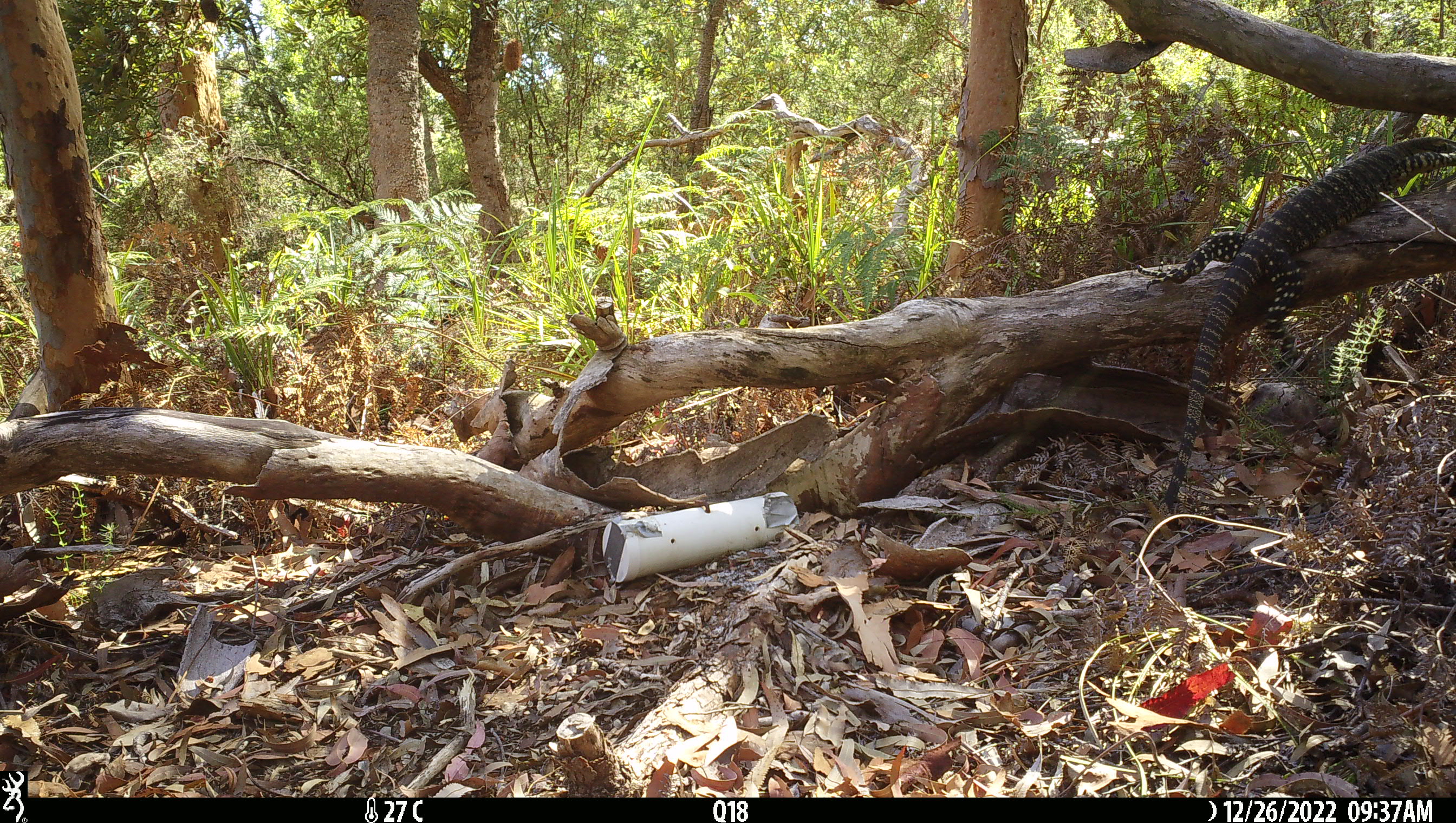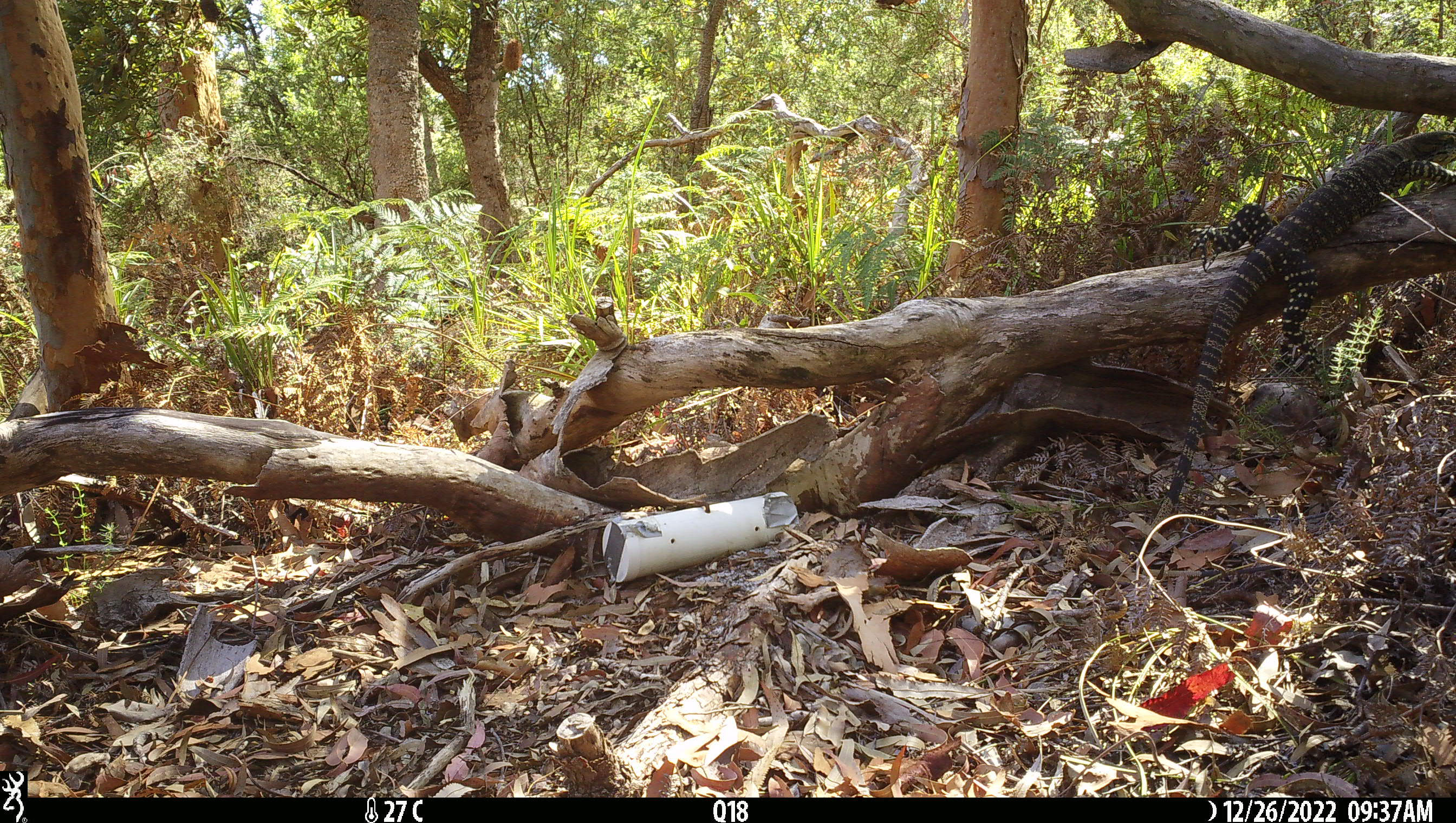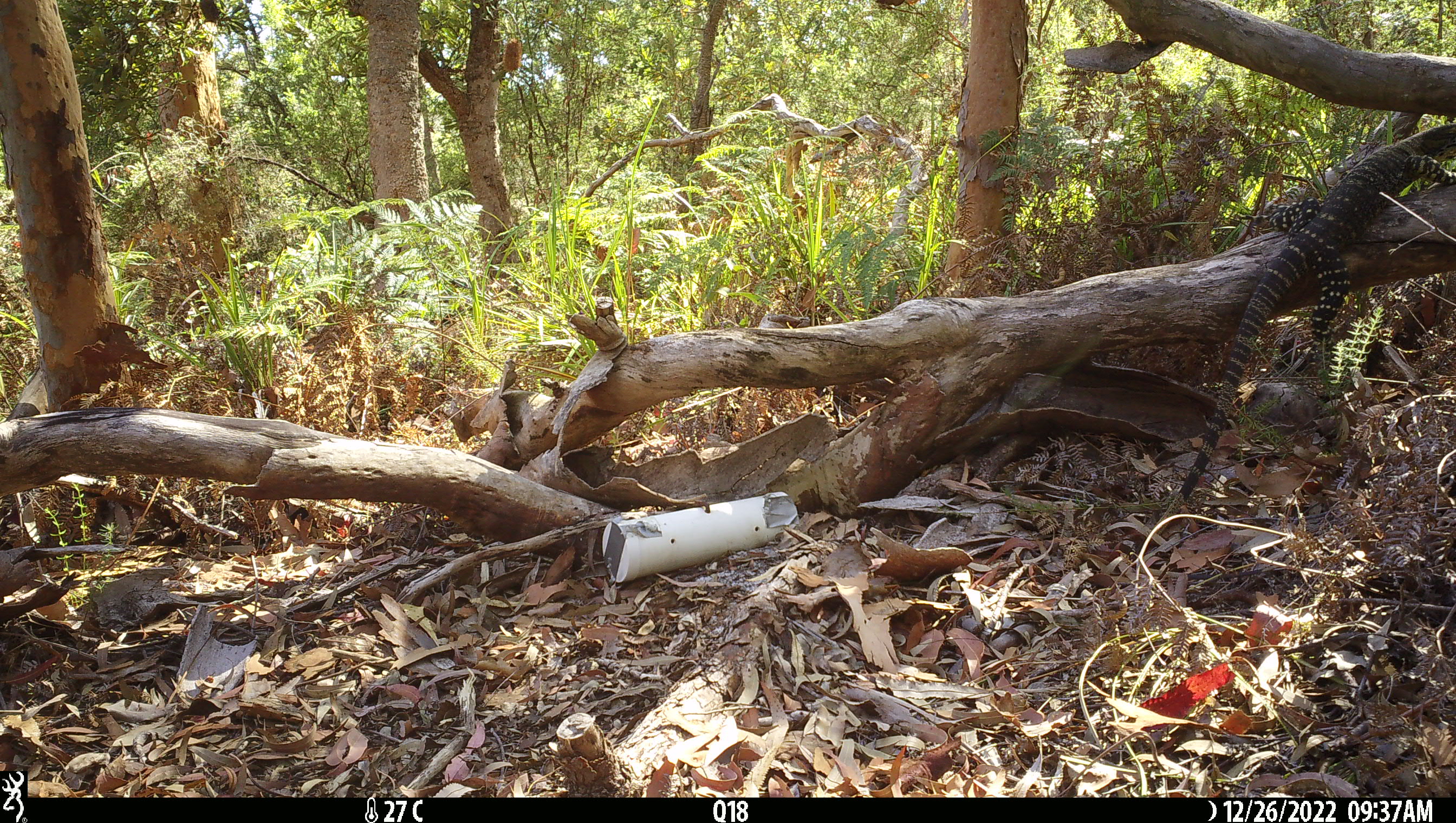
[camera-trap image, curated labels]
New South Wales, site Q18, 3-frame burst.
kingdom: Animalia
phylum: Chordata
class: Reptilia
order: Squamata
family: Varanidae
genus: Varanus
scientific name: Varanus varius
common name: lace monitor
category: goanna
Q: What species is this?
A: Goanna (lace monitor) (Varanus varius).